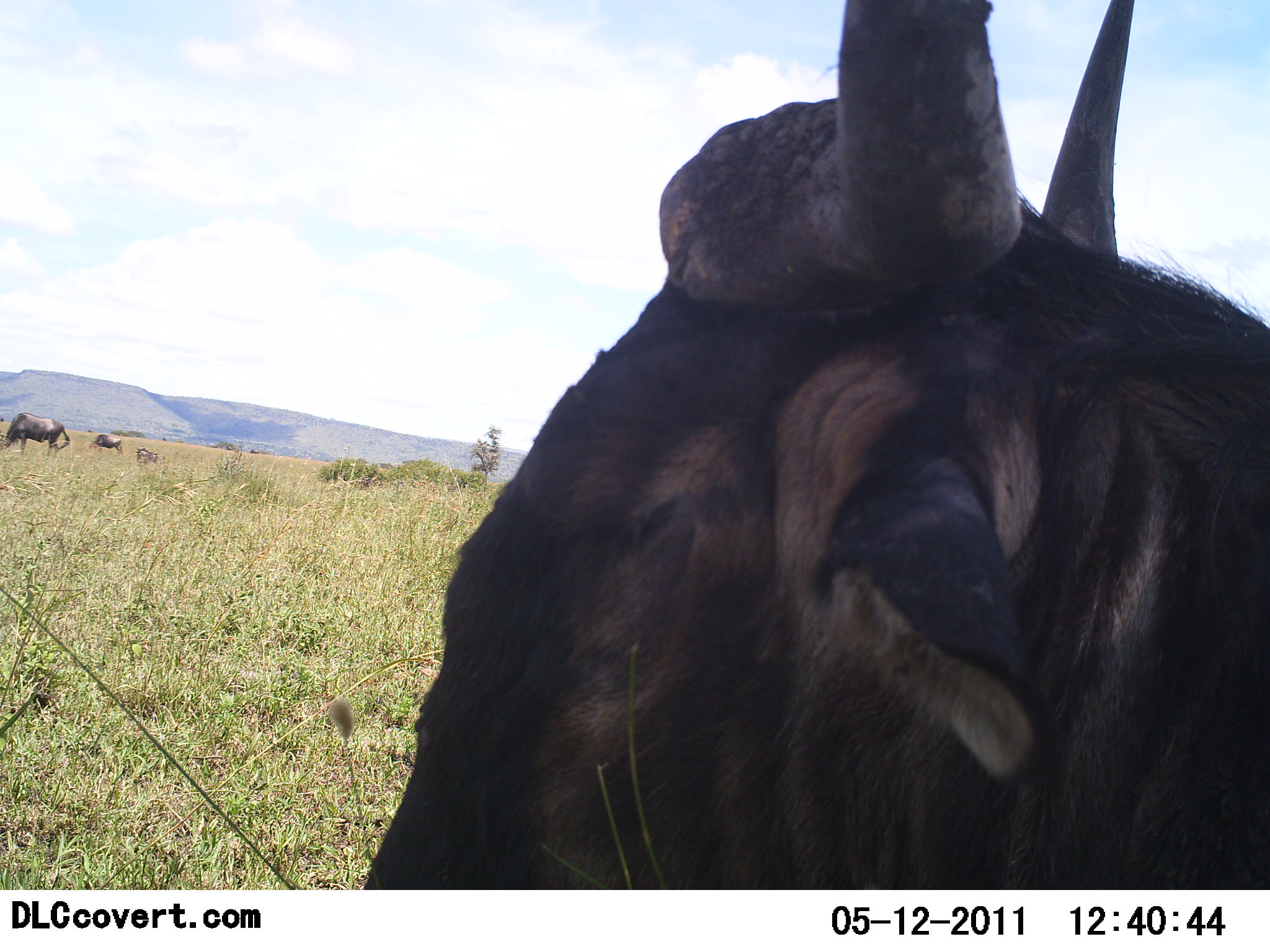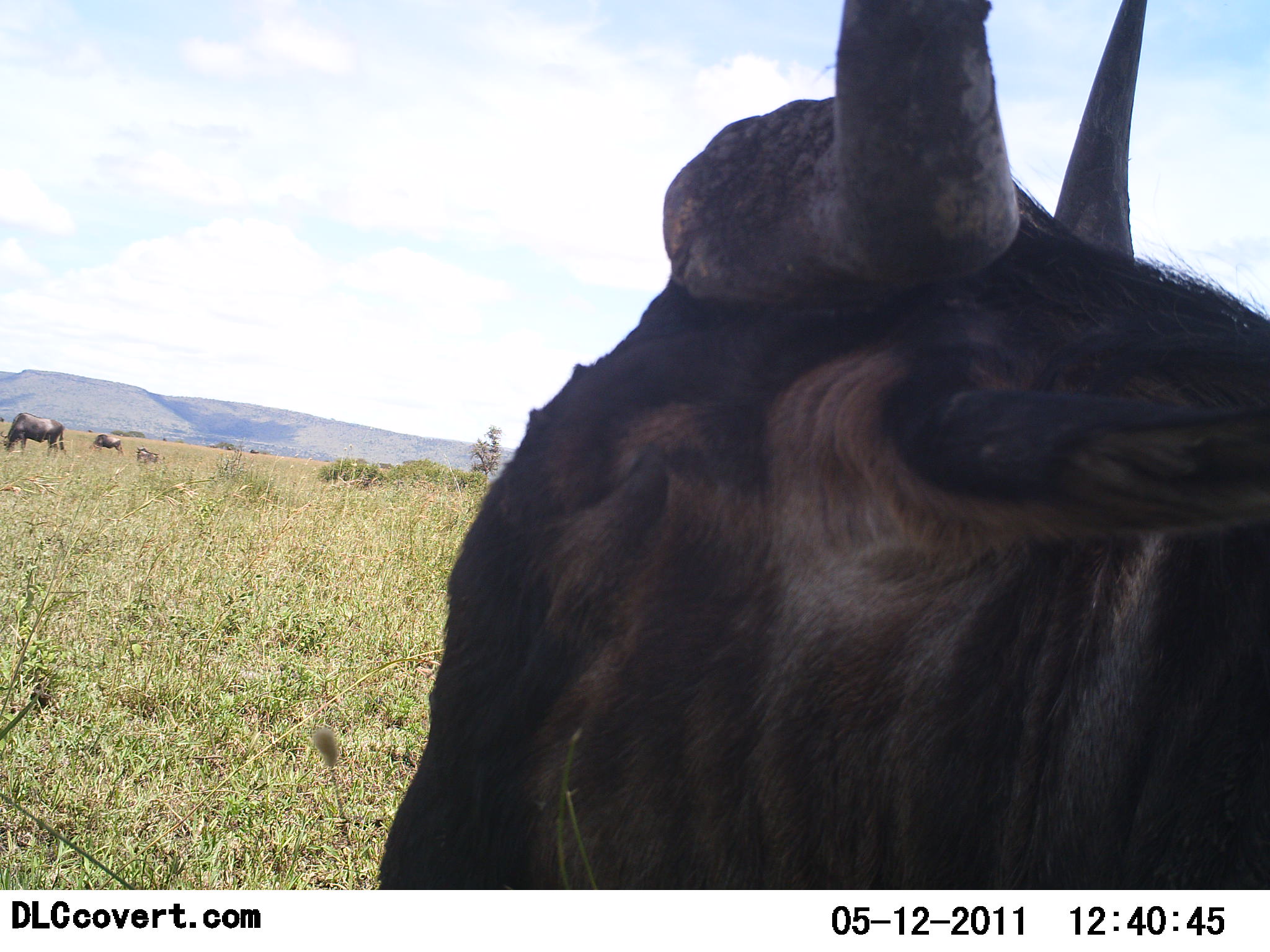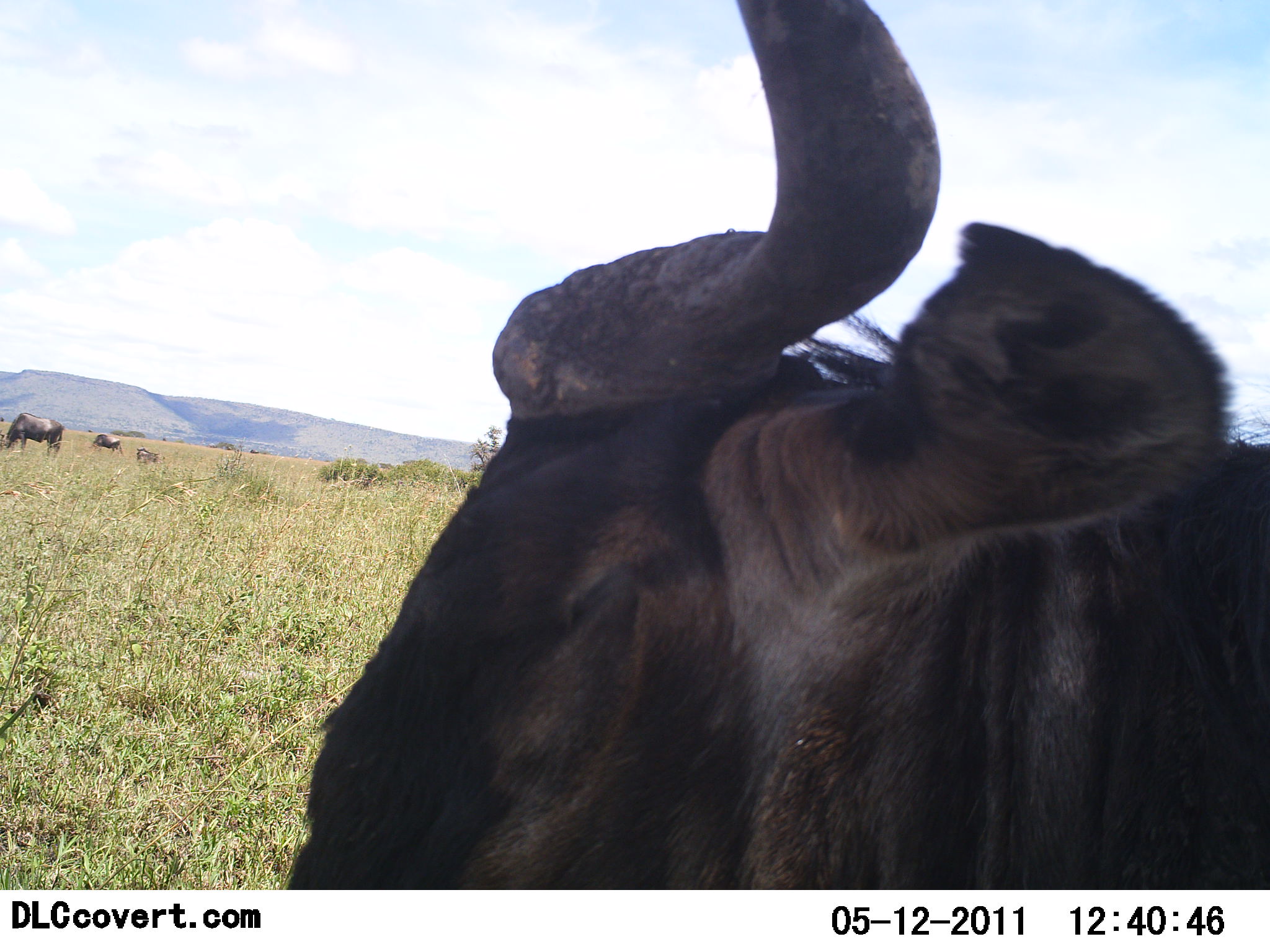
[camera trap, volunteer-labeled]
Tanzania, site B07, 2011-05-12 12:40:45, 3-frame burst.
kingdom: Animalia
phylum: Chordata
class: Mammalia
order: Artiodactyla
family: Bovidae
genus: Connochaetes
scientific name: Connochaetes taurinus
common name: blue wildebeest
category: wildebeest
Wildebeest (blue wildebeest) (Connochaetes taurinus), count 3. Behavior (volunteer vote fractions): standing 60%, resting 20%, moving 13%, interacting 0%. Young present (vote fraction): 7%. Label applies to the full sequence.